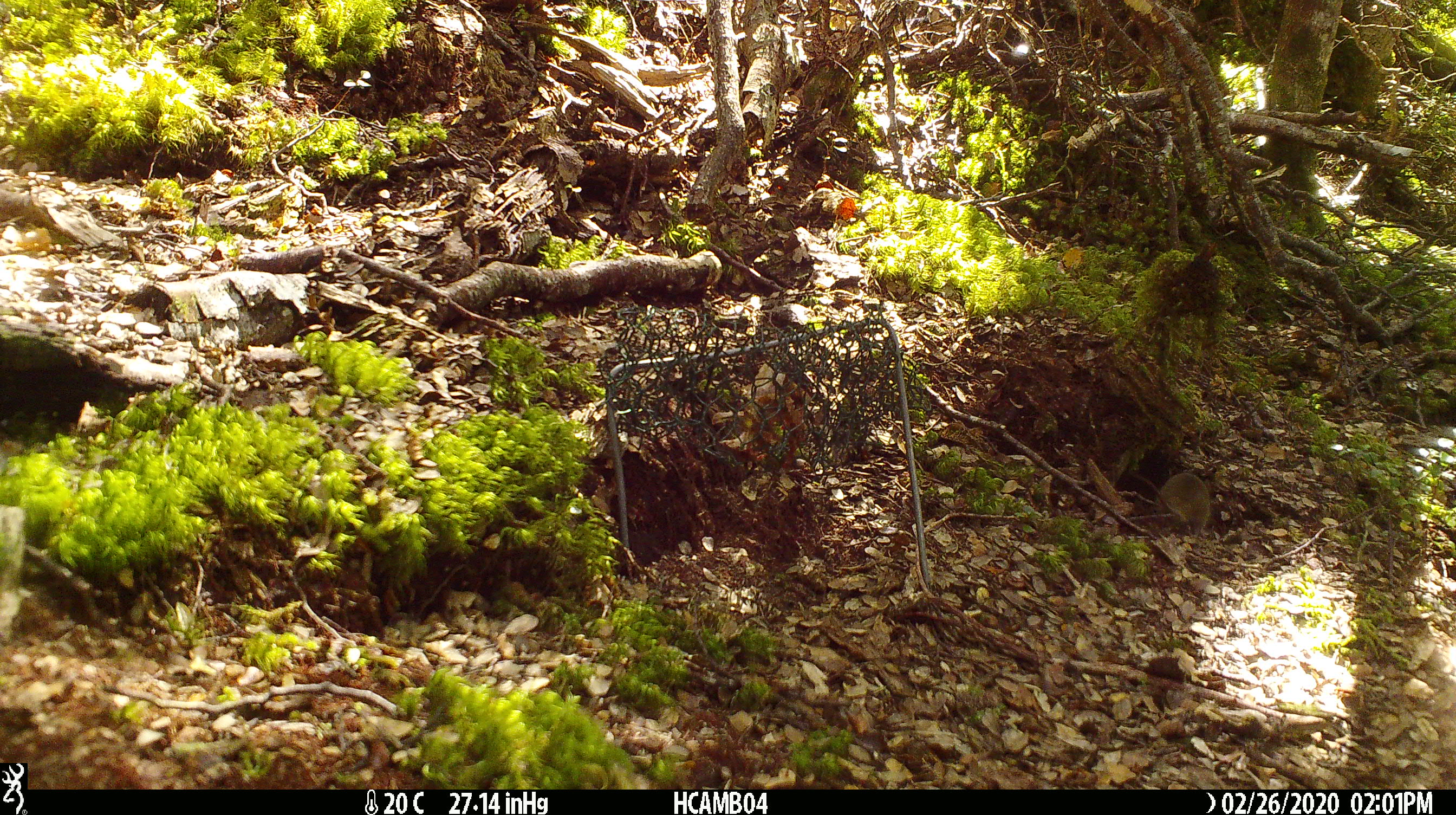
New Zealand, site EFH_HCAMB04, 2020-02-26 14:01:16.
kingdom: Animalia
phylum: Chordata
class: Mammalia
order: Rodentia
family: Muridae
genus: Mus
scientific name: Mus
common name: mouse